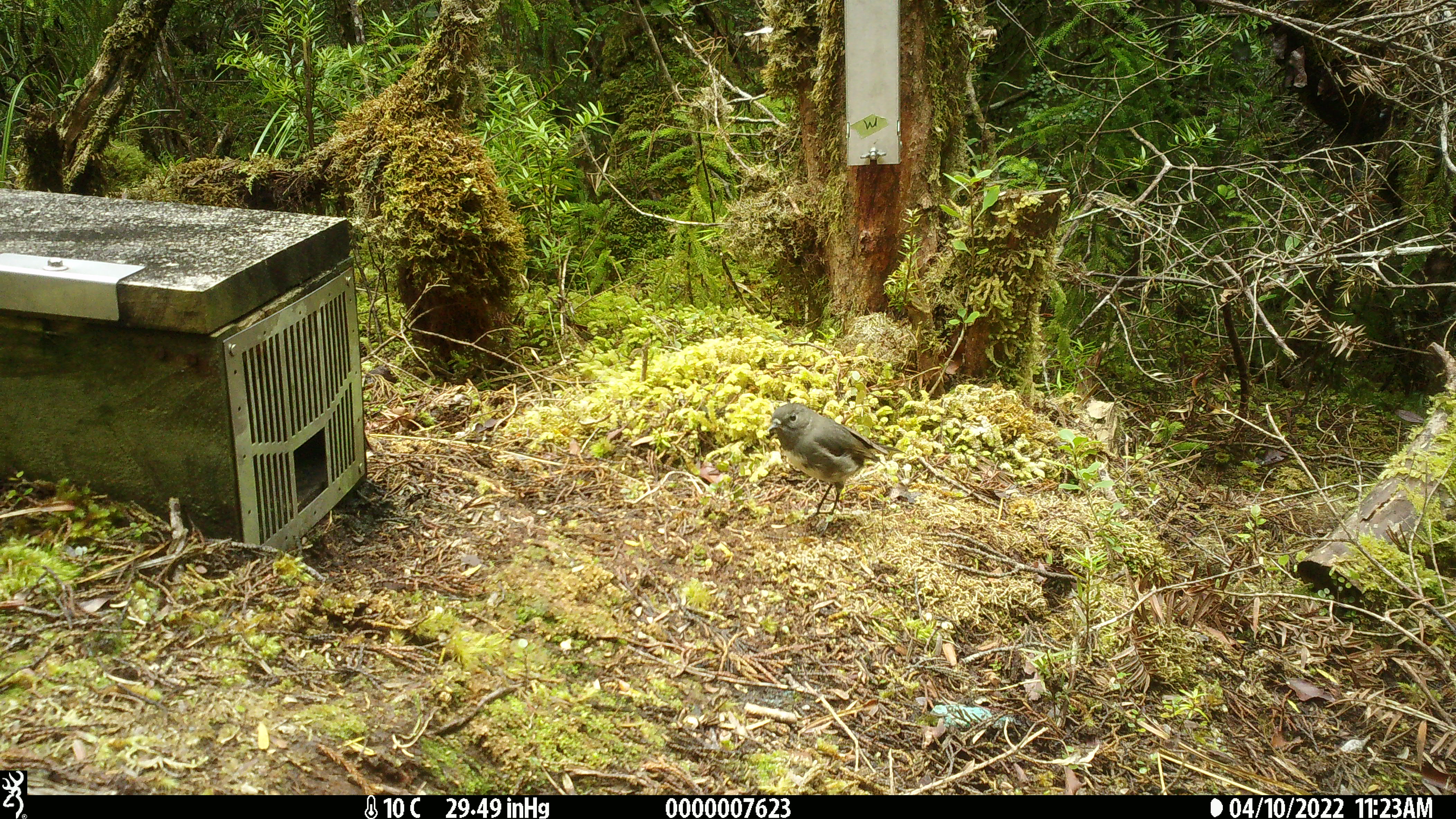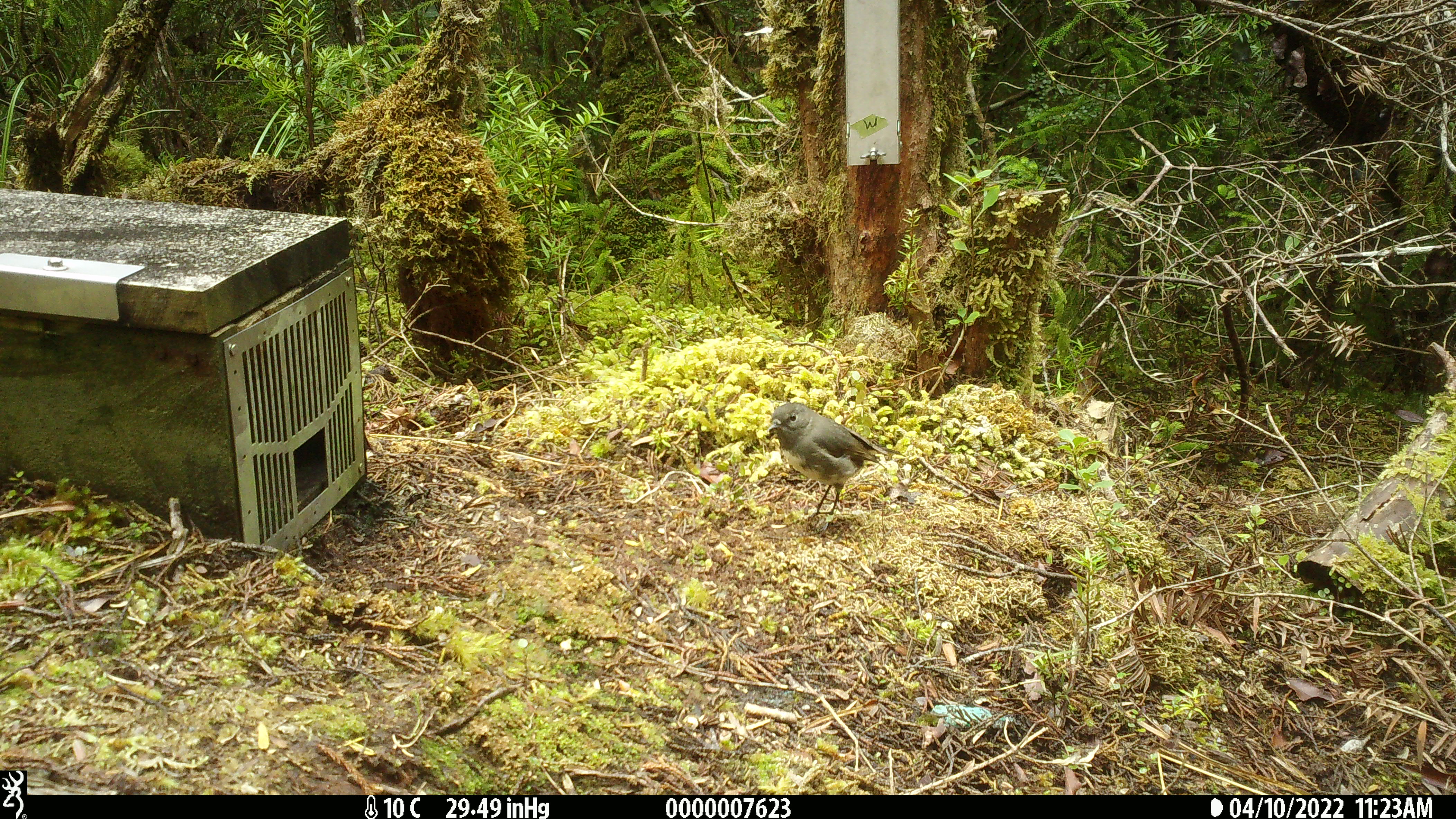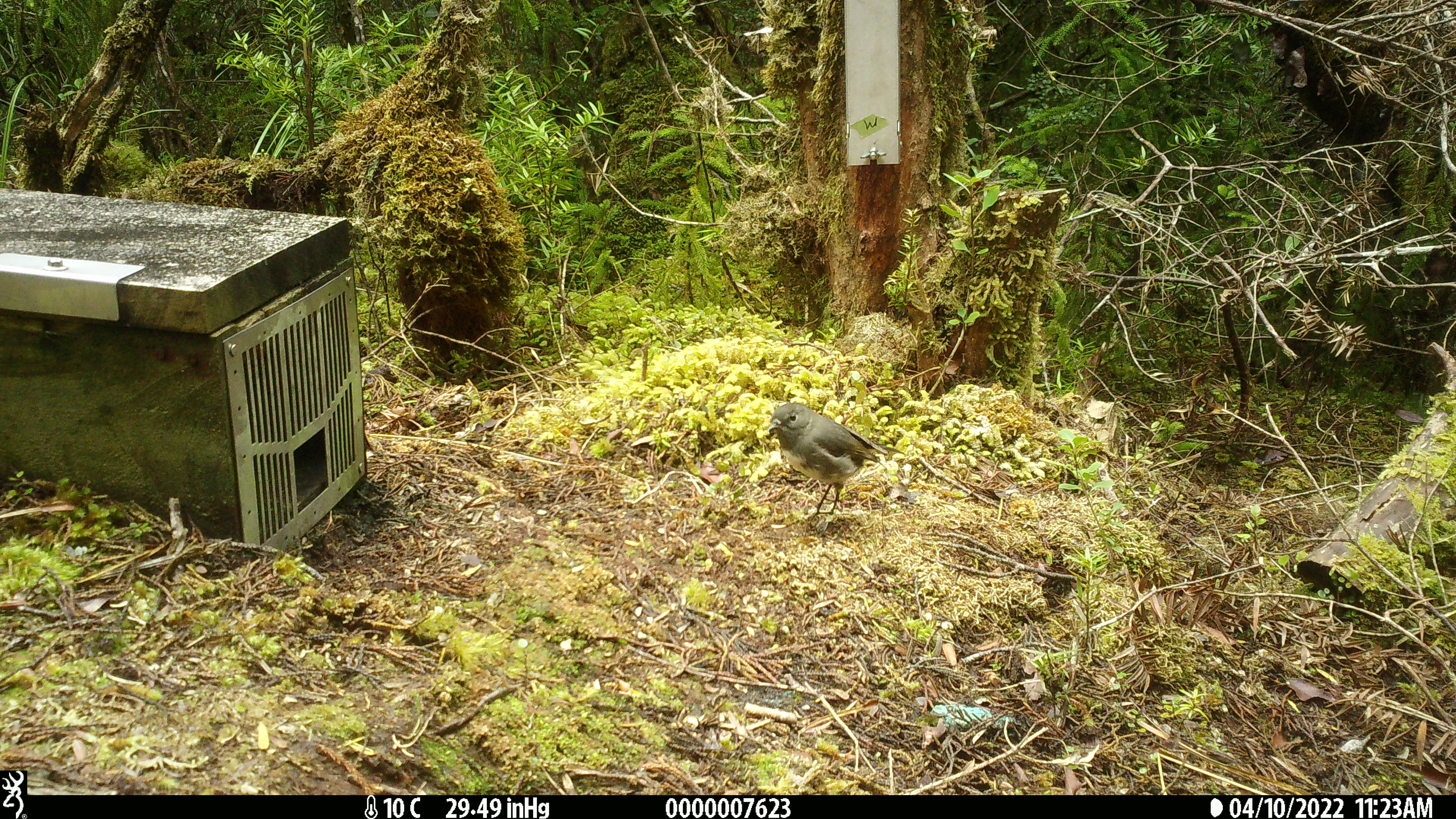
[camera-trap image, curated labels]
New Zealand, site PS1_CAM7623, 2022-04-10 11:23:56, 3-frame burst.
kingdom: Animalia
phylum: Chordata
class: Aves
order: Passeriformes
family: Petroicidae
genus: Petroica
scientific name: Petroica australis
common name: new zealand robin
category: robin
Robin (new zealand robin) (Petroica australis).